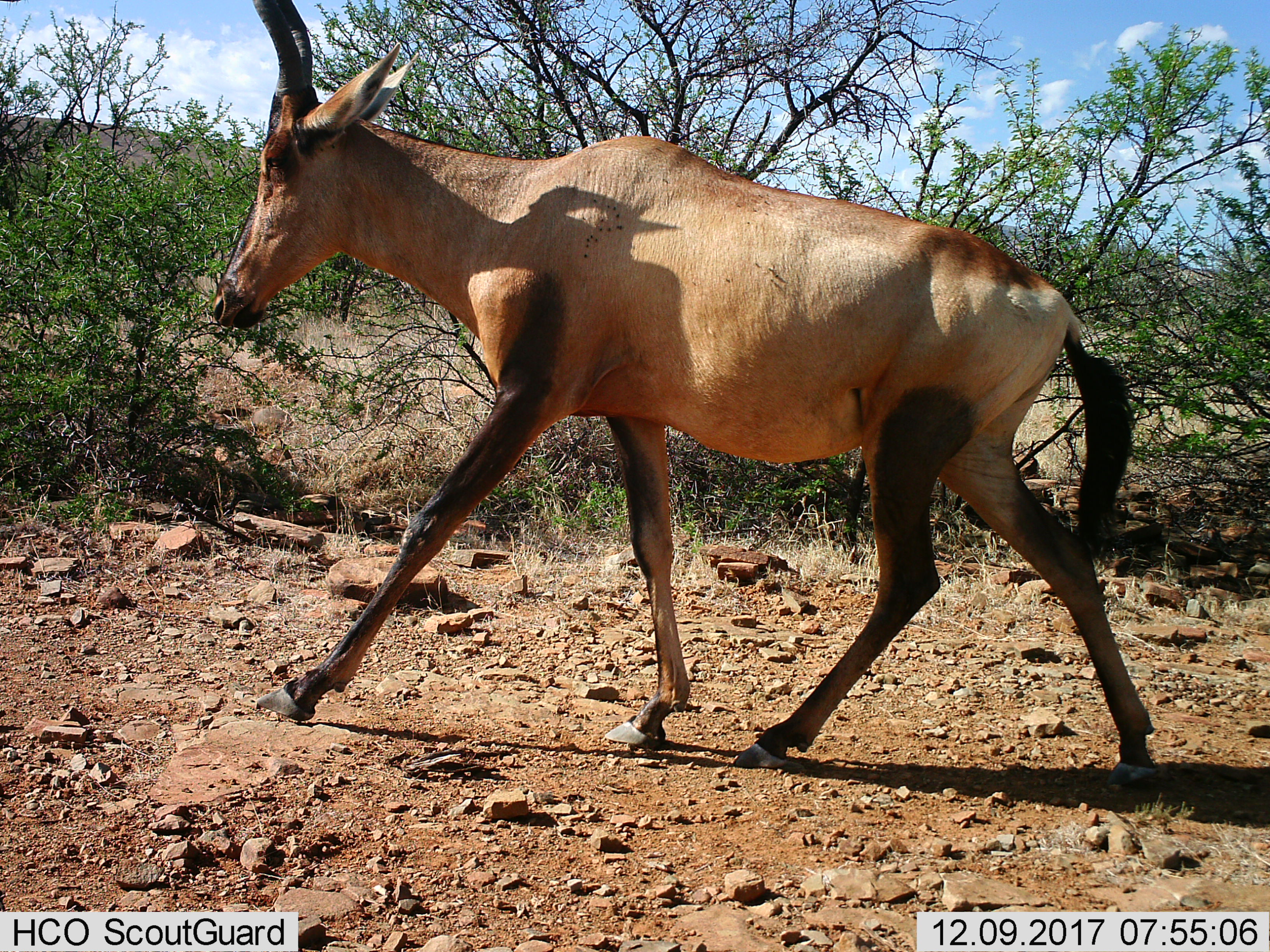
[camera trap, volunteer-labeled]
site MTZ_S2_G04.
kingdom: Animalia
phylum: Chordata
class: Mammalia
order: Artiodactyla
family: Bovidae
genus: Alcelaphus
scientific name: Alcelaphus buselaphus caama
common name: red hartebeest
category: hartebeestred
Hartebeestred (red hartebeest) (Alcelaphus buselaphus caama), count 1. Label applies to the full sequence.